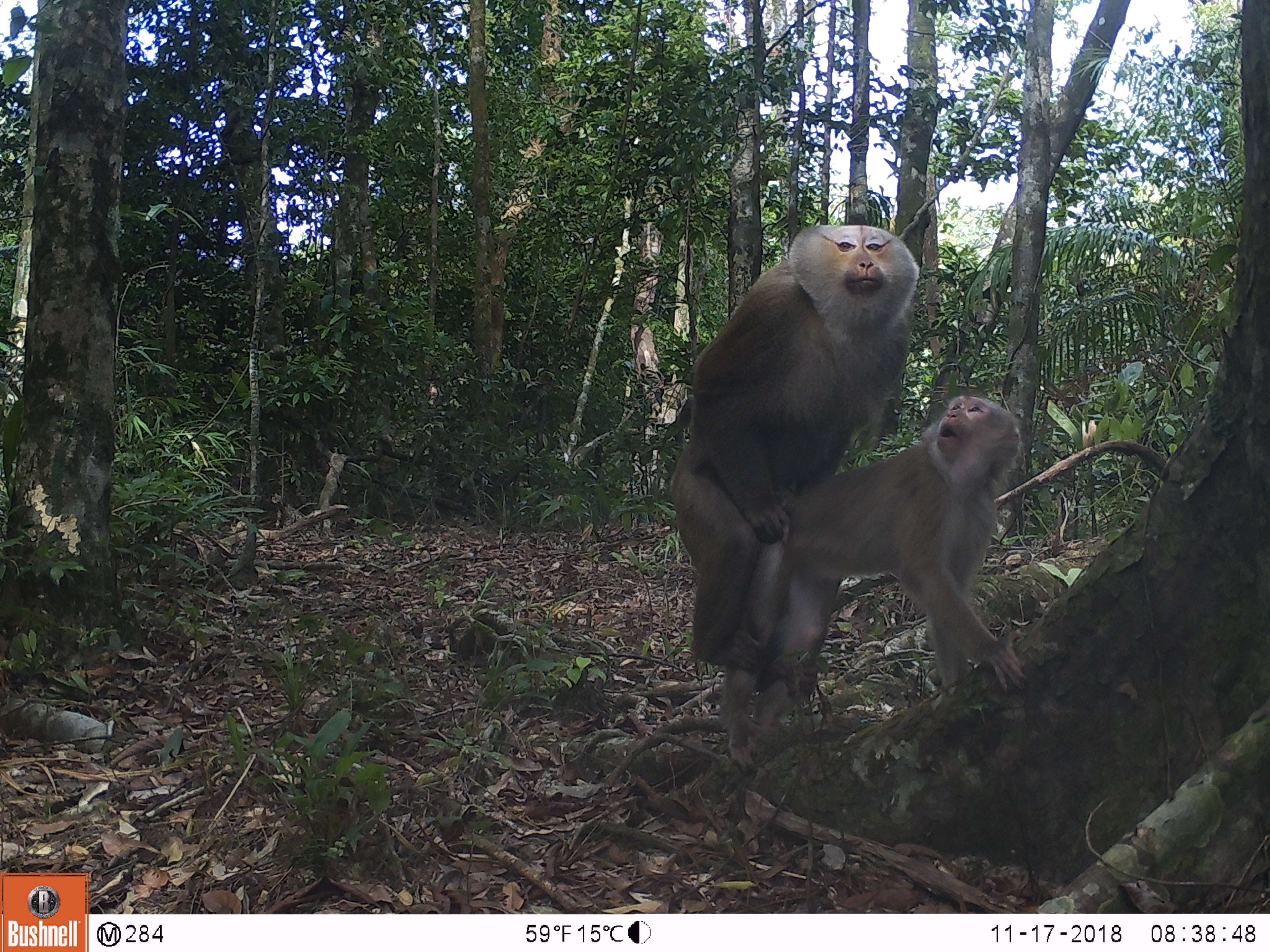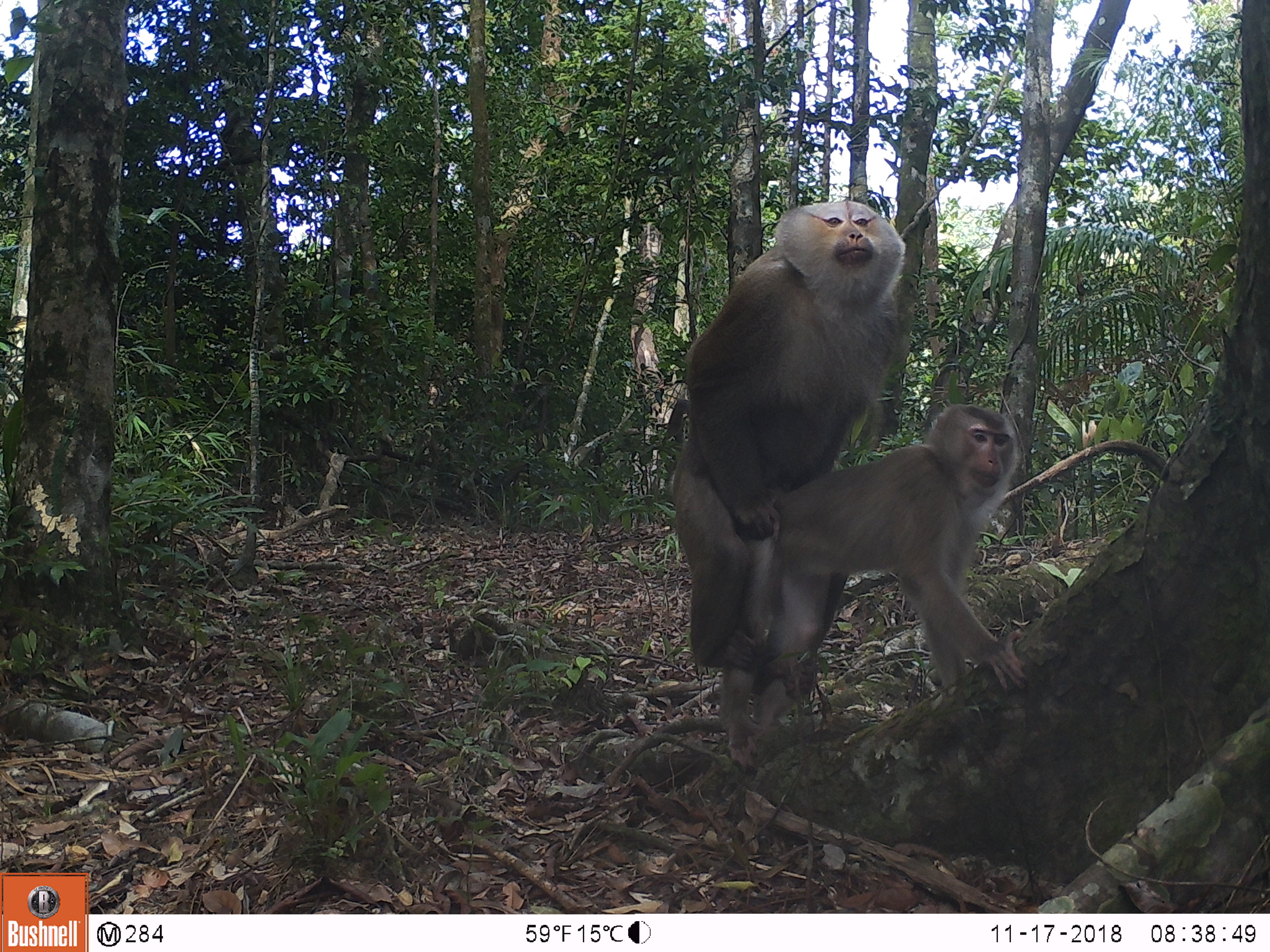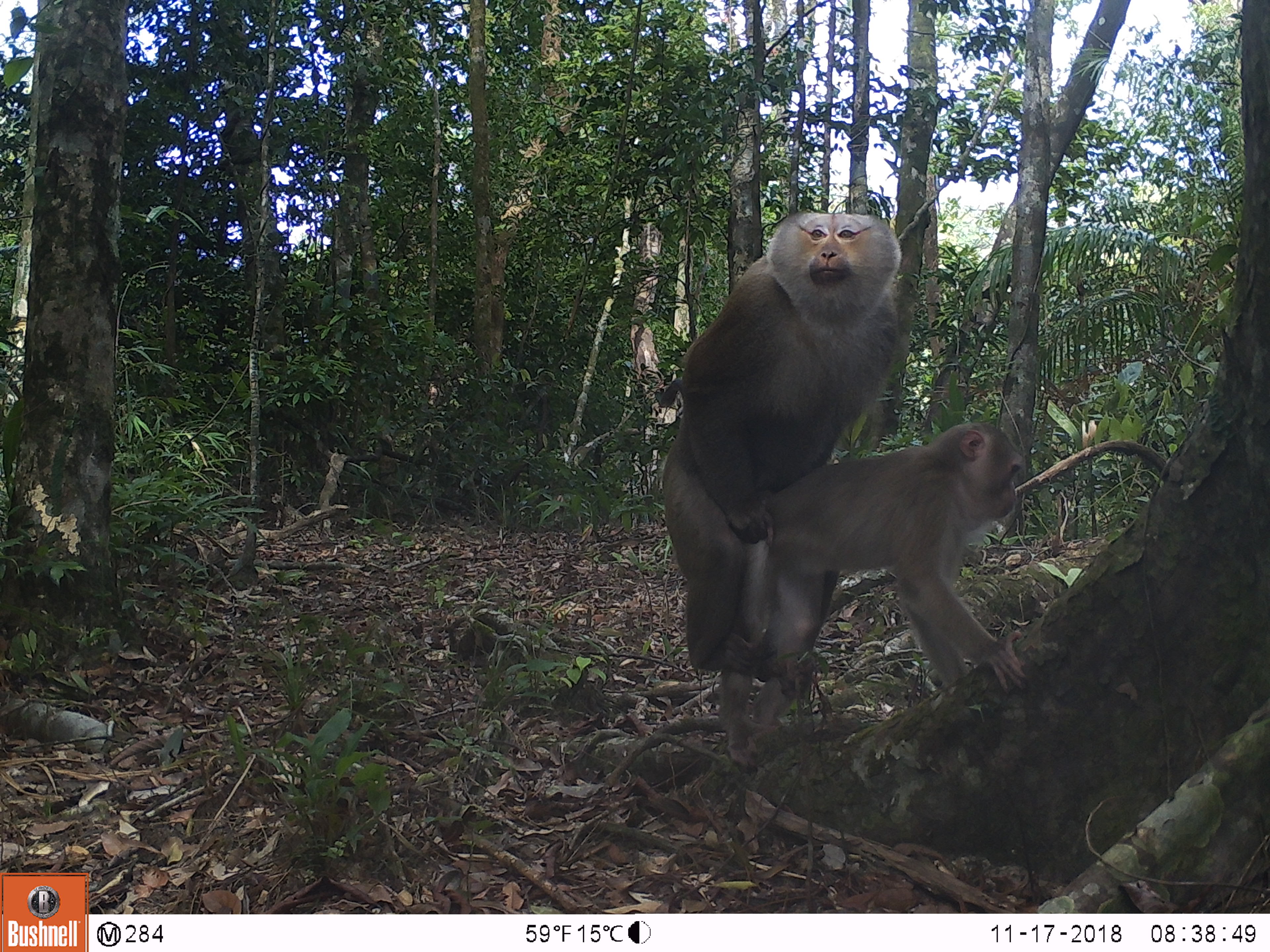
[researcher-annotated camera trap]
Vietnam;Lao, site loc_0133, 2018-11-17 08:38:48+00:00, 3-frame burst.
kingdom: Animalia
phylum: Chordata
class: Mammalia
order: Primates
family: Cercopithecidae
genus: Macaca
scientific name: Macaca nemestrina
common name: pig-tailed macaque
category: pig tailed macaque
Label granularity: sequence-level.